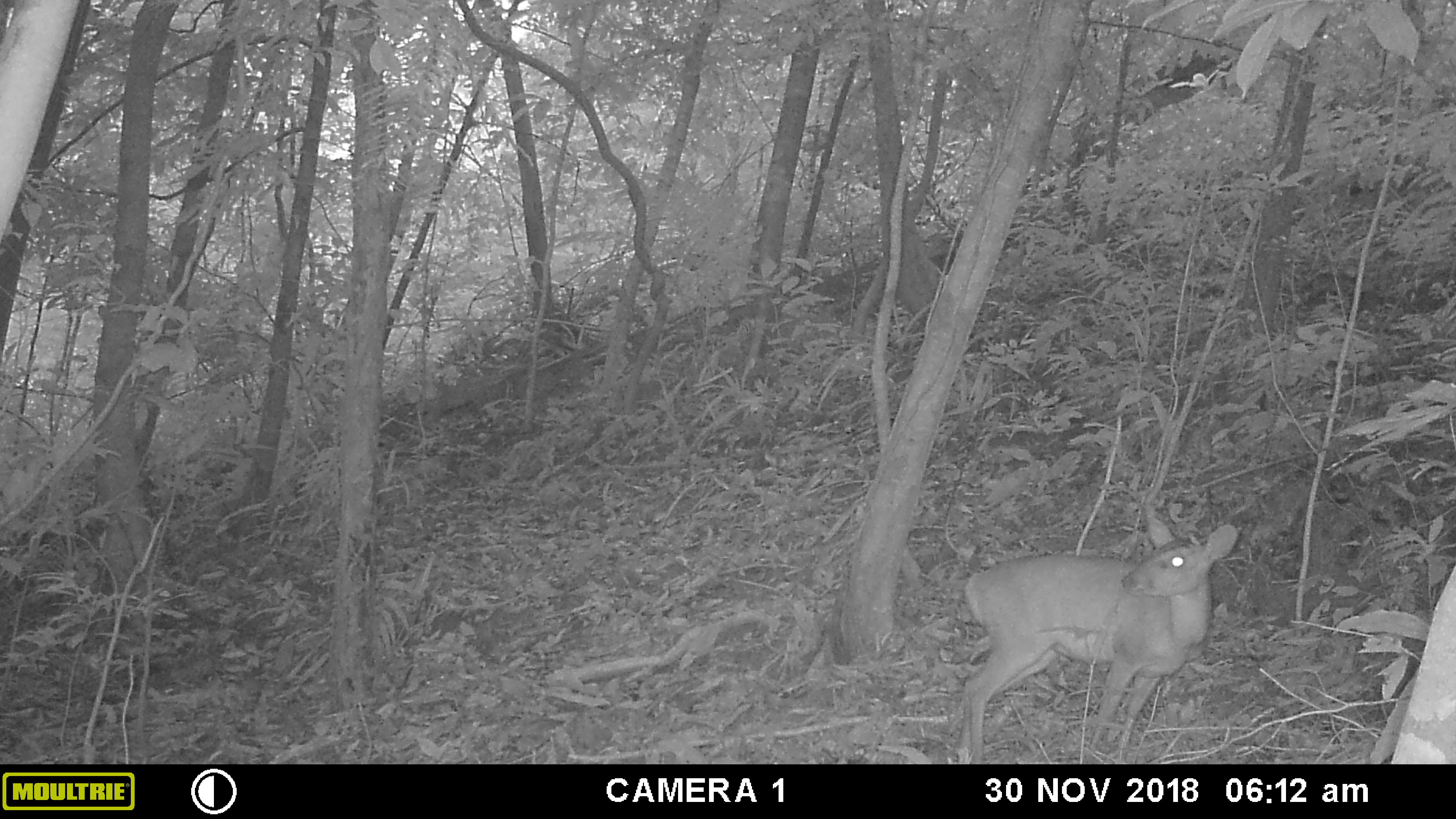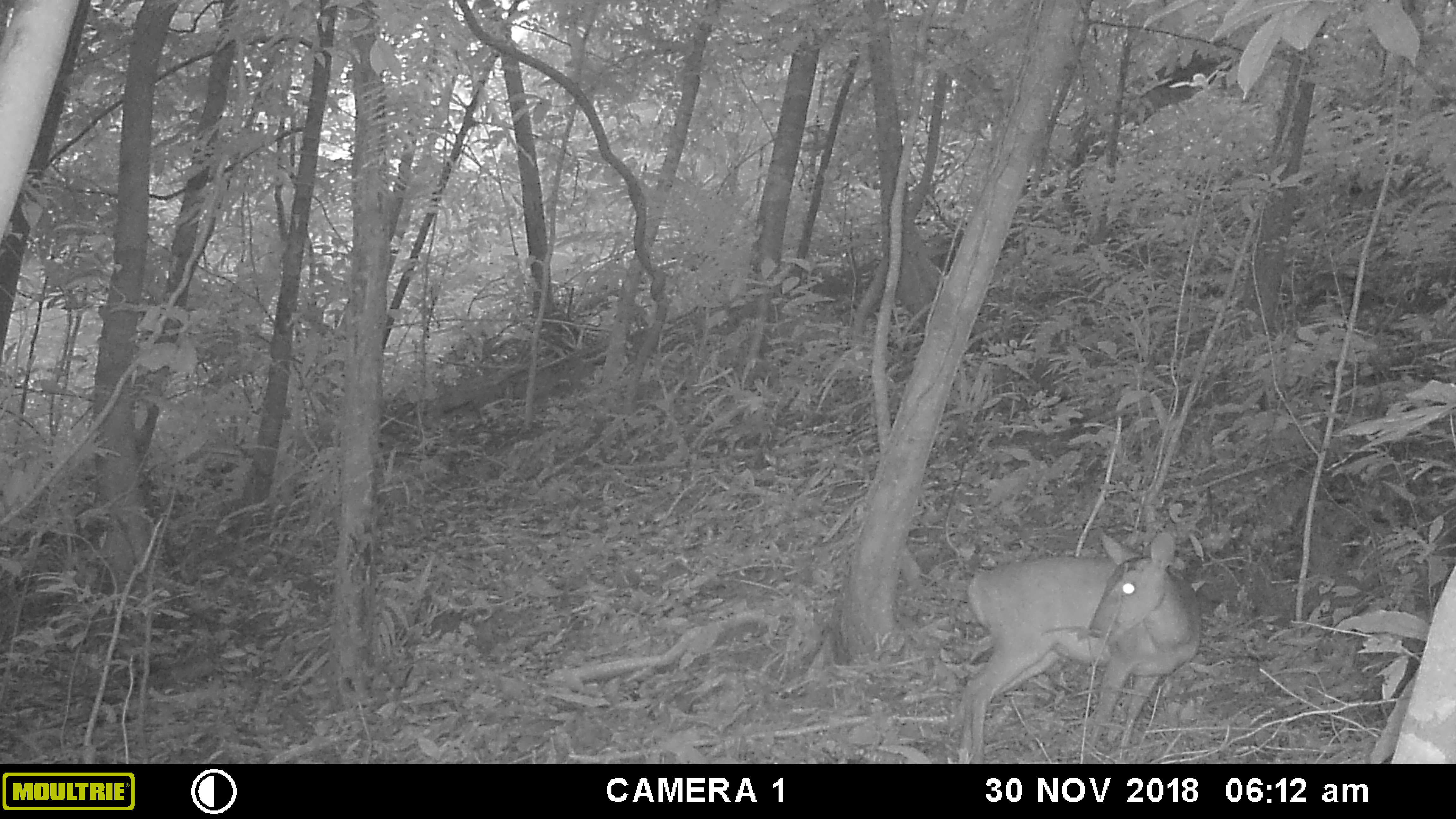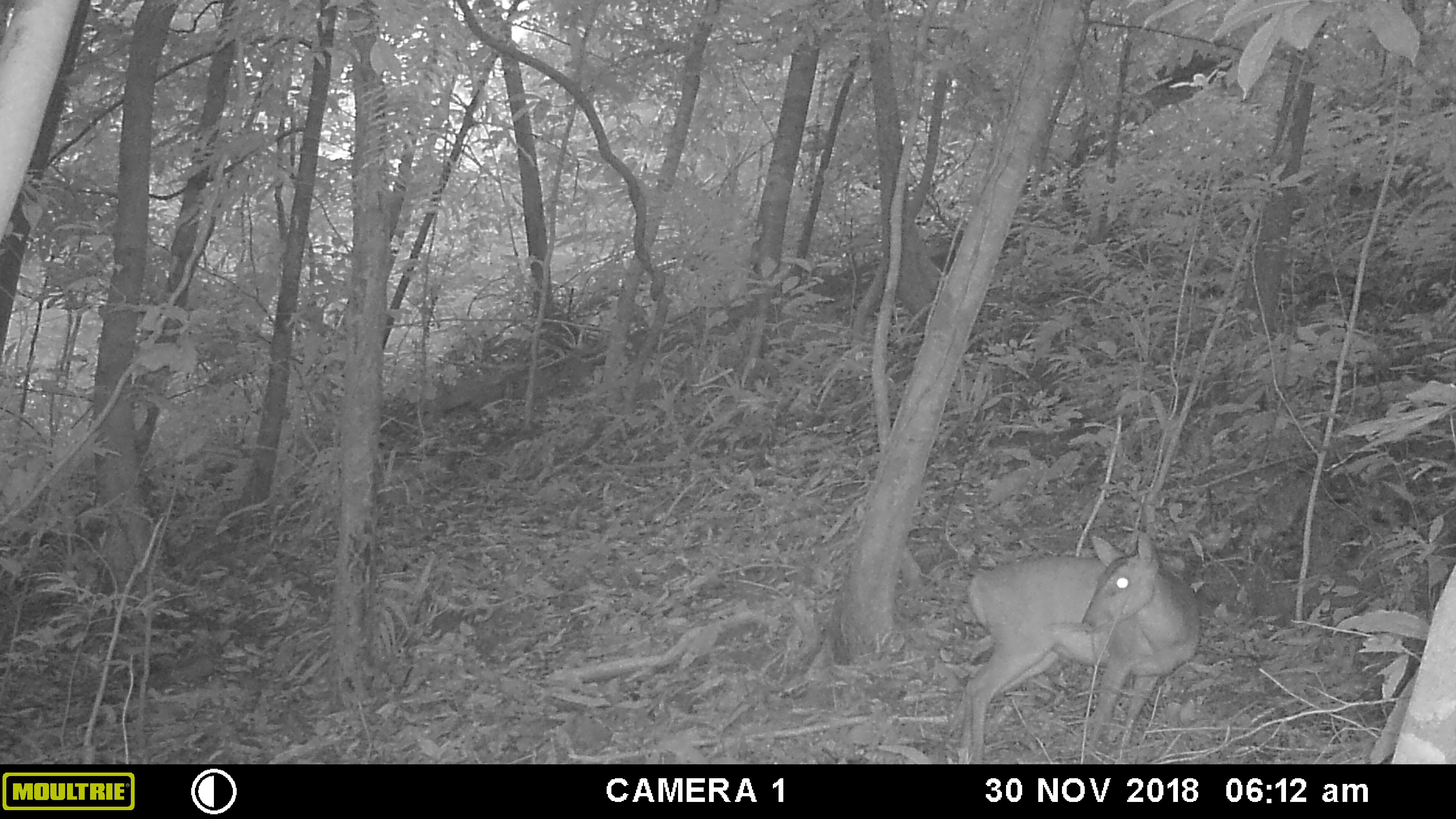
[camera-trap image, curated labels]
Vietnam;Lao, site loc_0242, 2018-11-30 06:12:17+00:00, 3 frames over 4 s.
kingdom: Animalia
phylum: Chordata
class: Mammalia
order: Artiodactyla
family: Cervidae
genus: Muntiacus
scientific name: Muntiacus vuquangensis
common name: large-antlered muntjac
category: large antlered muntjac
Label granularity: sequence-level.